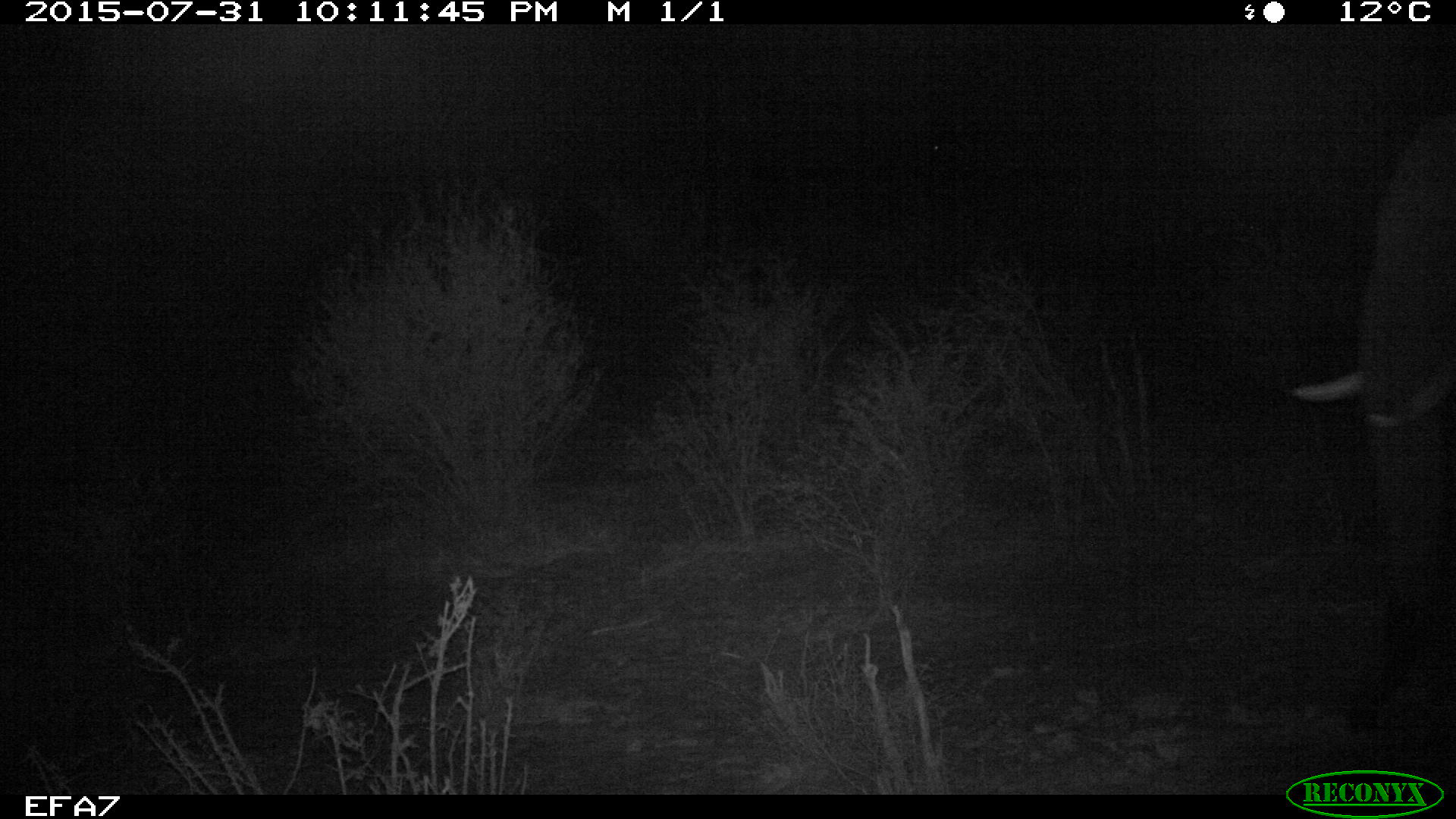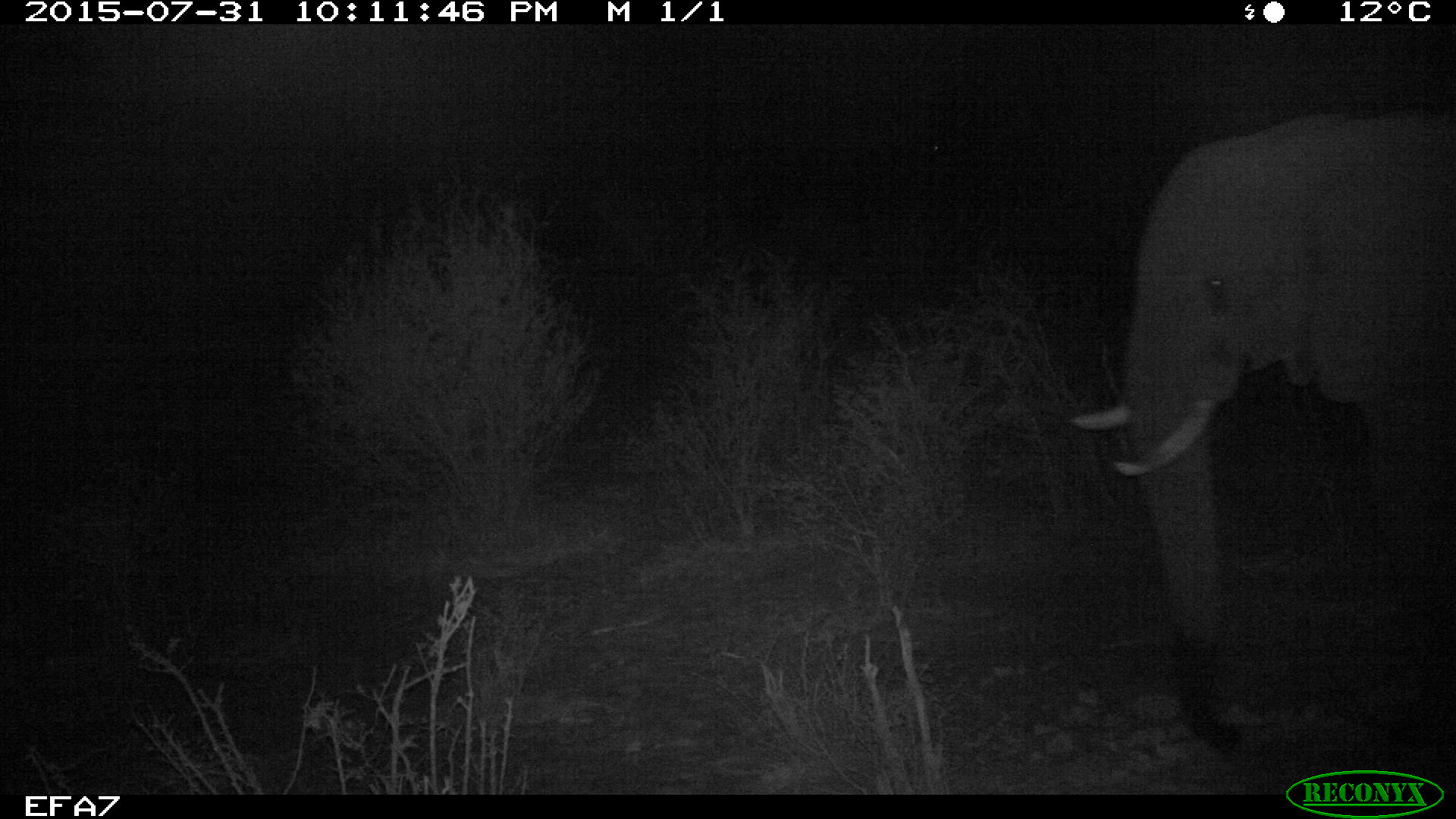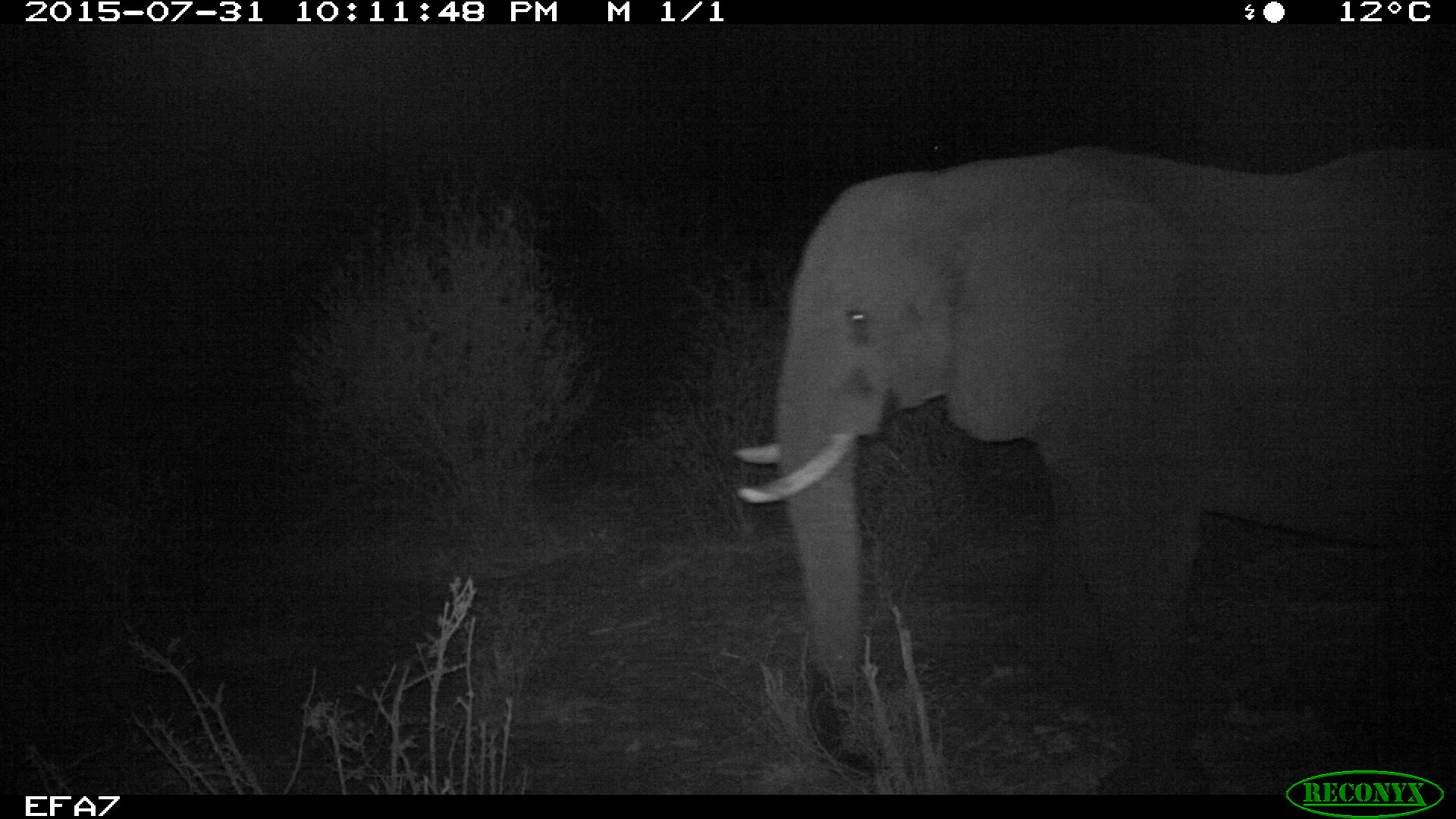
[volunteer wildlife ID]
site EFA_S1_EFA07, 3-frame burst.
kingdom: Animalia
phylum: Chordata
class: Mammalia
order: Proboscidea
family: Elephantidae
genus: Loxodonta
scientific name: Loxodonta africana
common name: african bush elephant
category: elephant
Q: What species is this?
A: Elephant (african bush elephant) (Loxodonta africana).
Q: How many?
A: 1.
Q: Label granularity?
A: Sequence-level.